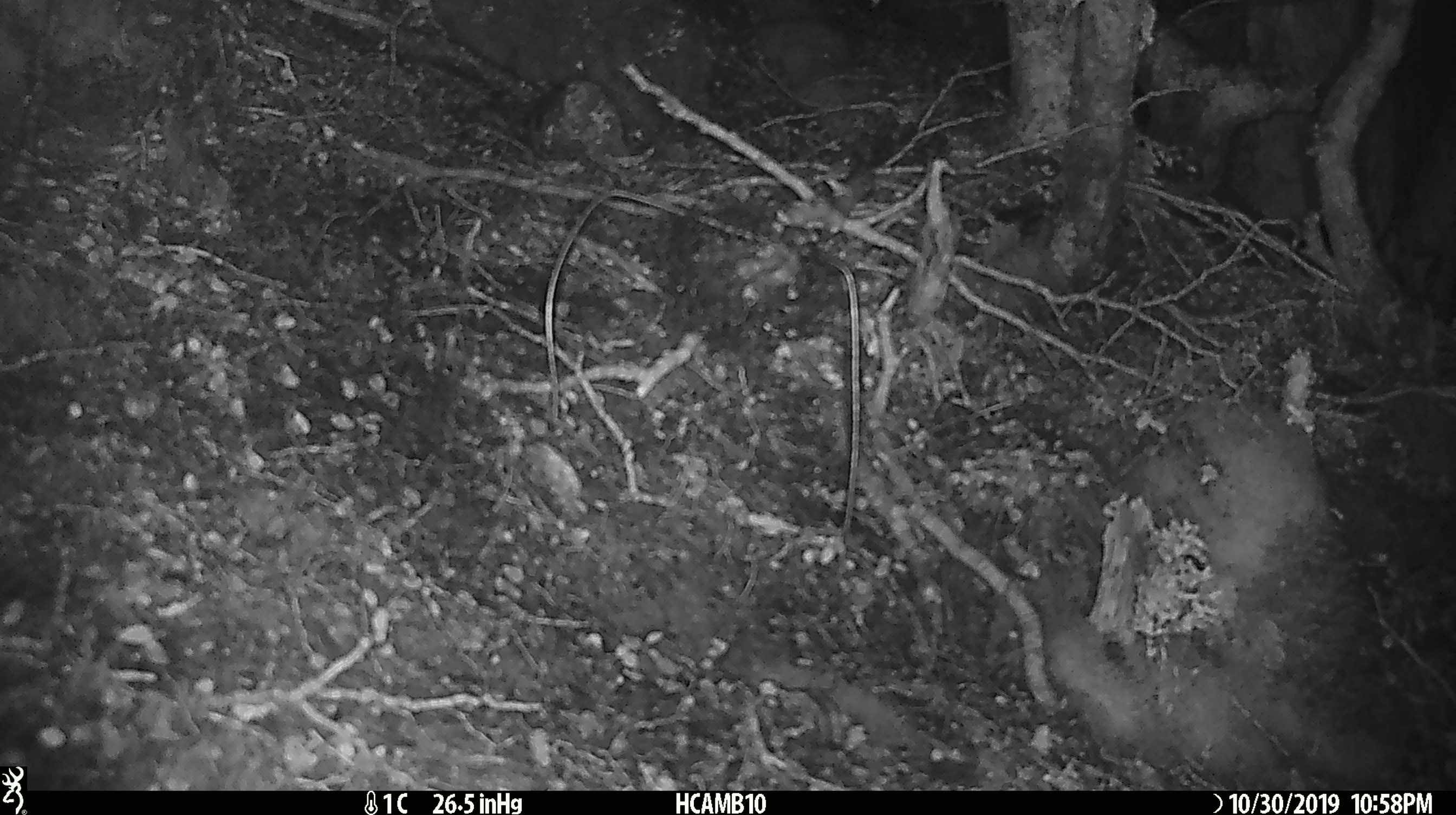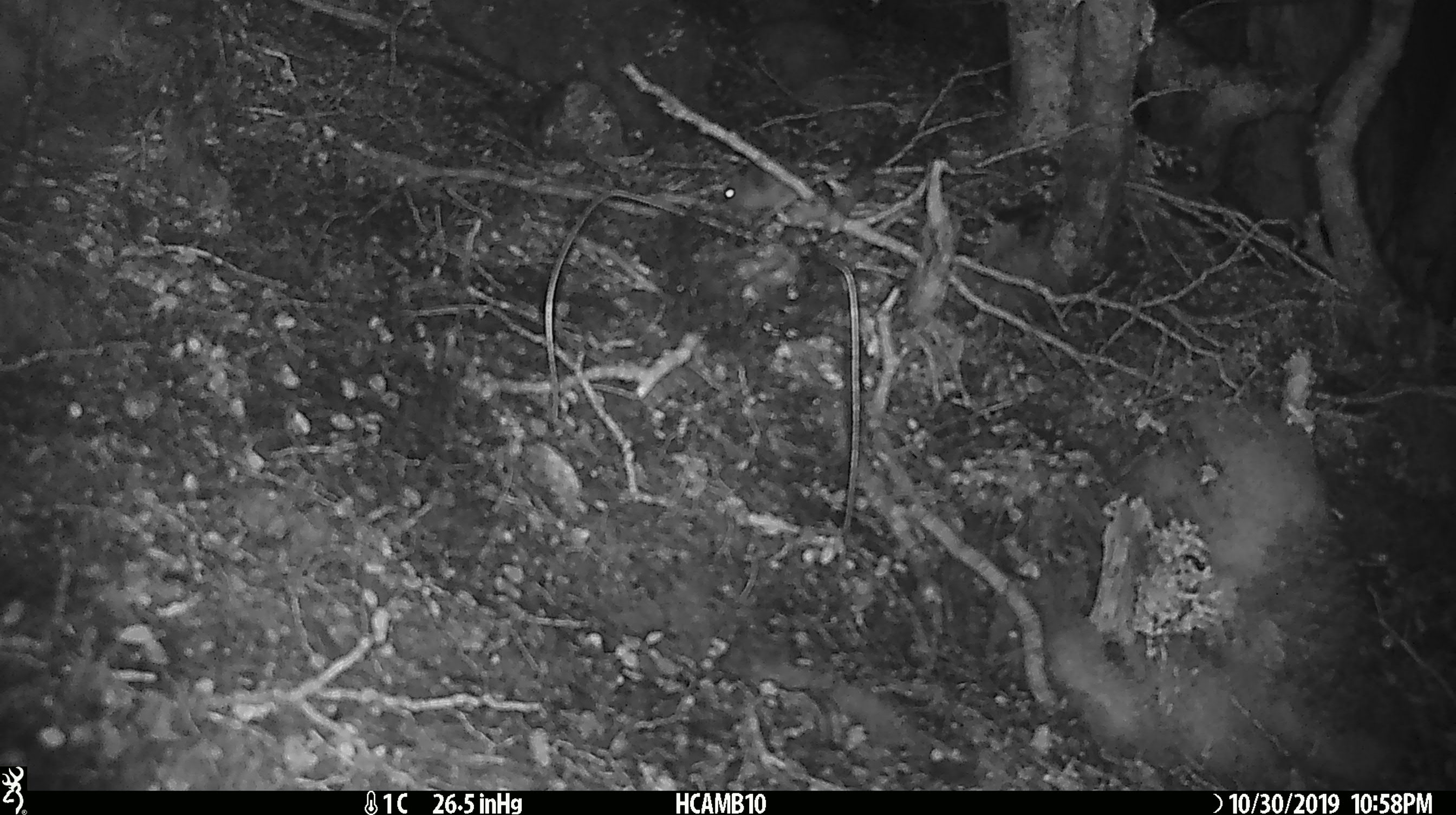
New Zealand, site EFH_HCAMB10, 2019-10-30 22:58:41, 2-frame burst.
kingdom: Animalia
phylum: Chordata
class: Mammalia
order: Rodentia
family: Muridae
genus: Mus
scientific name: Mus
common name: mouse